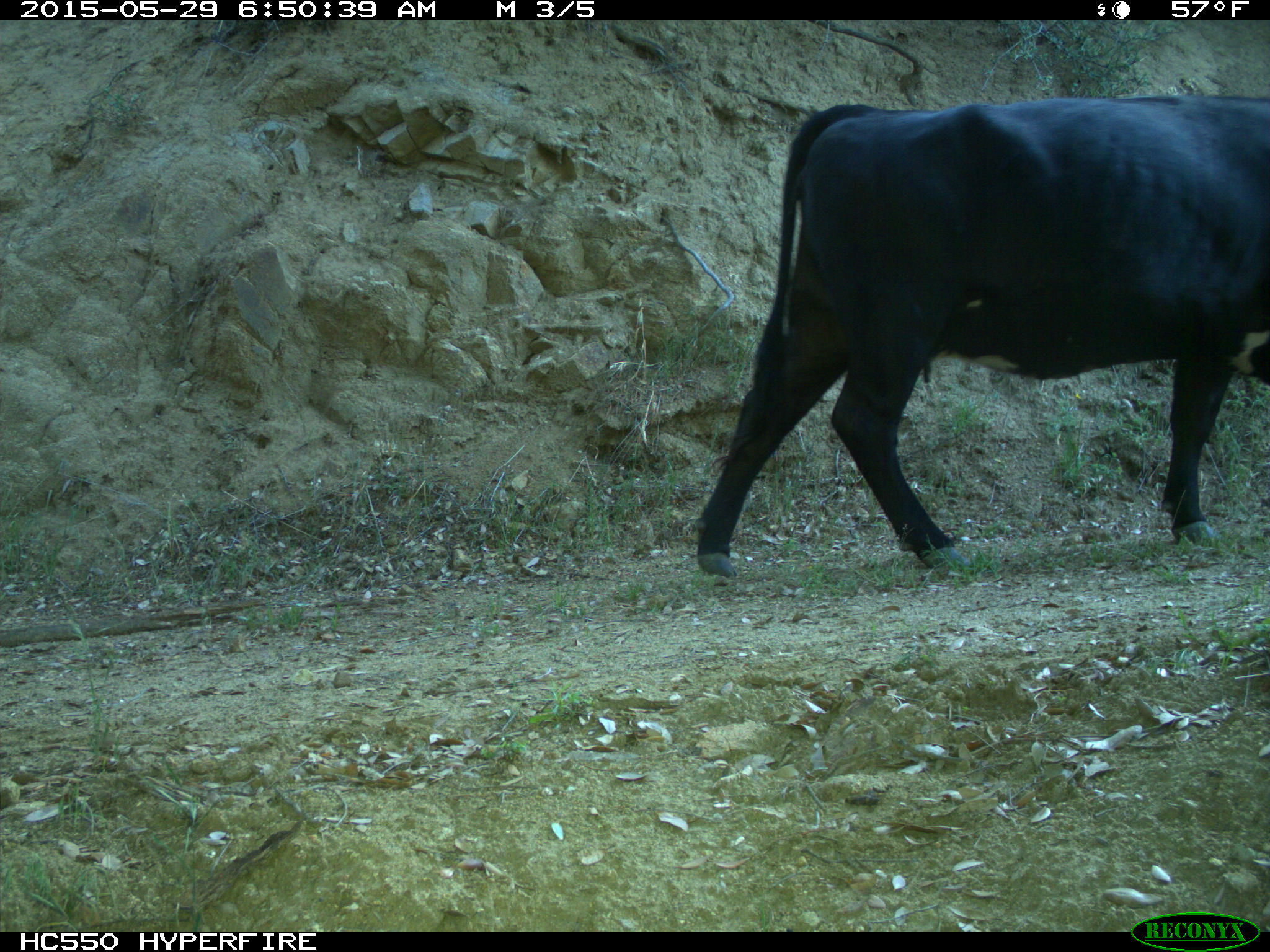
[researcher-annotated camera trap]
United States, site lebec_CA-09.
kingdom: Animalia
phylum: Chordata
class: Mammalia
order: Artiodactyla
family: Bovidae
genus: Bos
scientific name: Bos taurus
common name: domestic cow